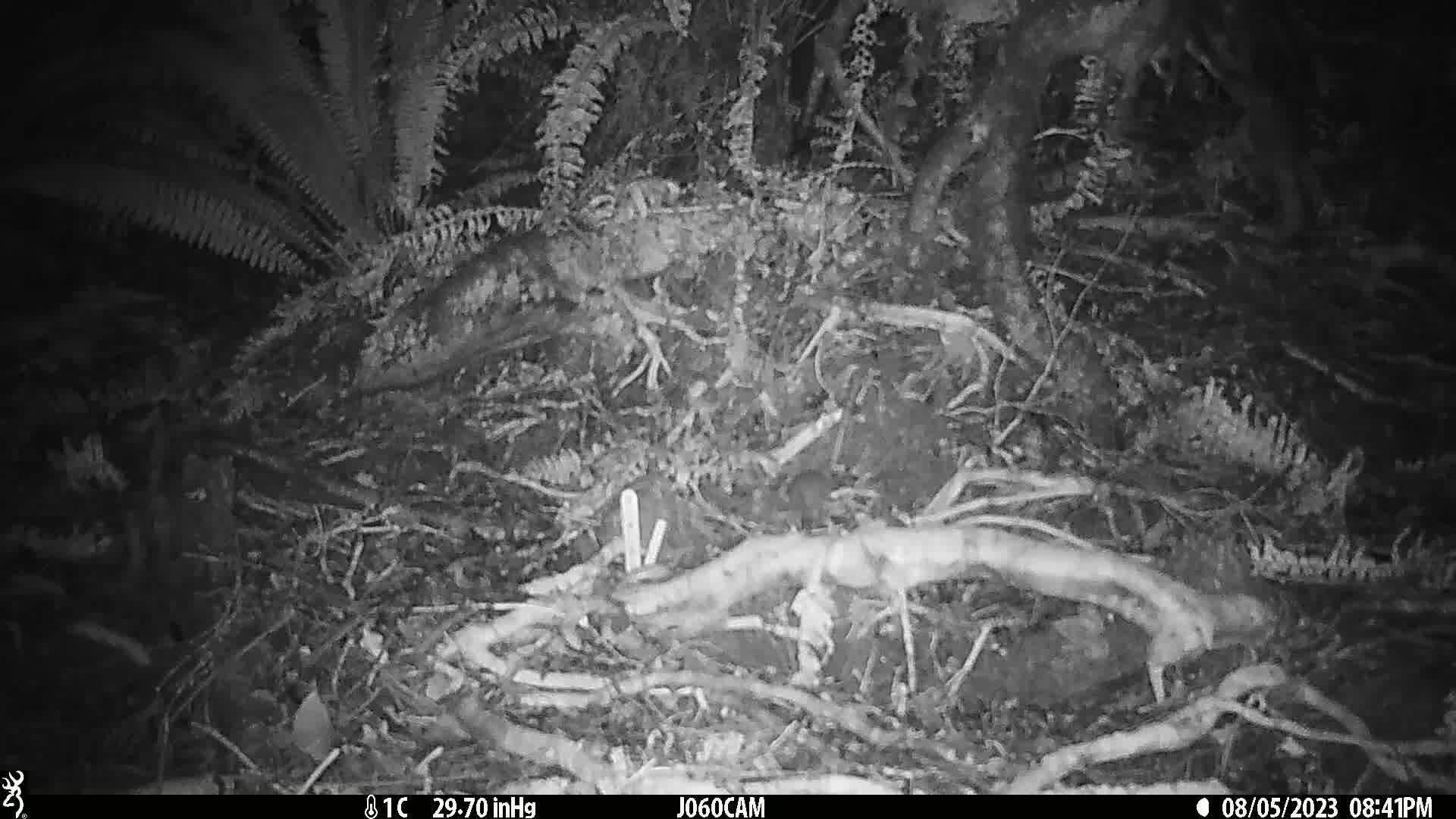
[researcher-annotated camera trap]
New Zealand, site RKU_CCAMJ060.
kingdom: Animalia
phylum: Chordata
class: Mammalia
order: Rodentia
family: Muridae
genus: Rattus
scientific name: Rattus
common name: rat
Rat (Rattus).